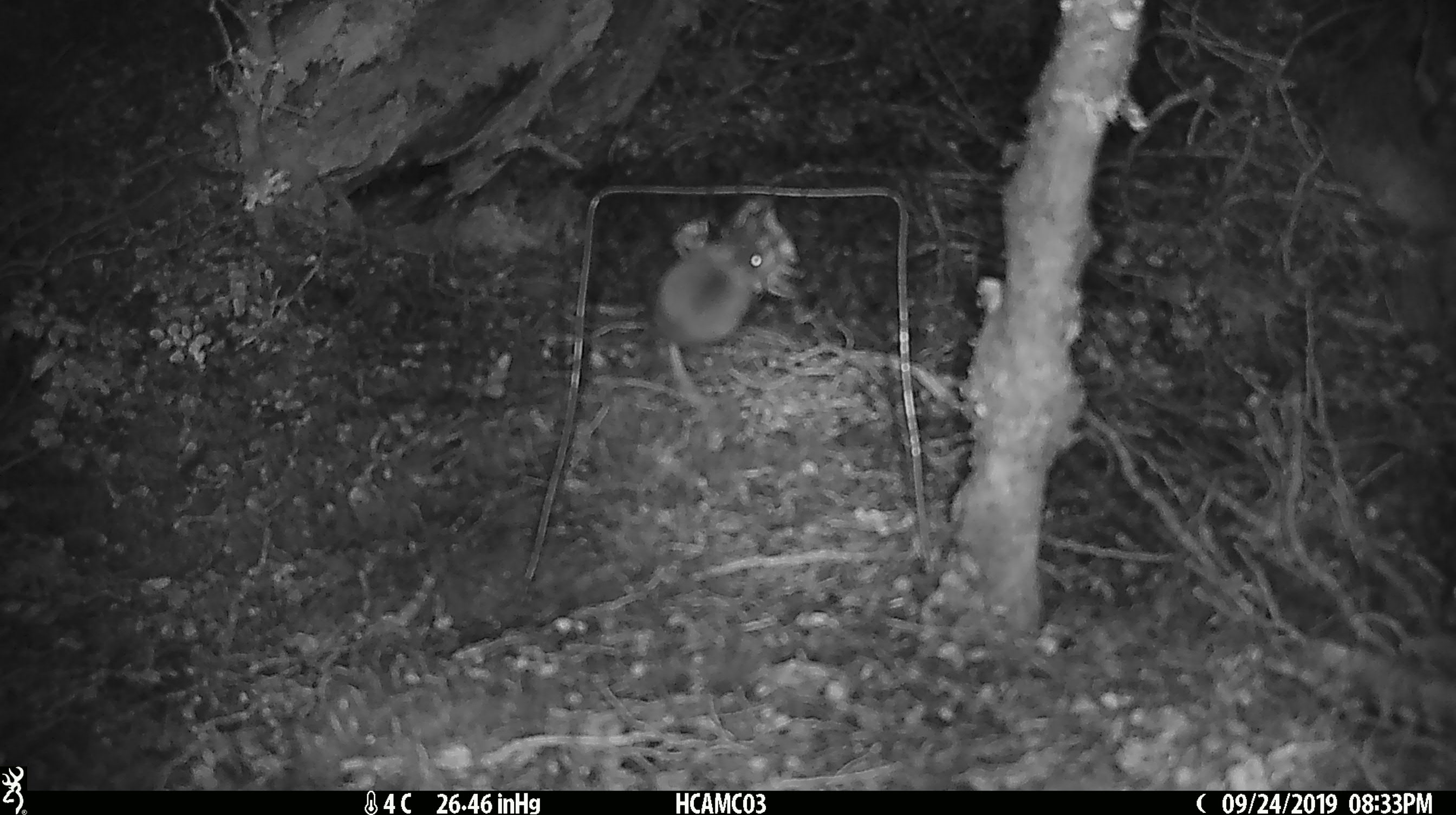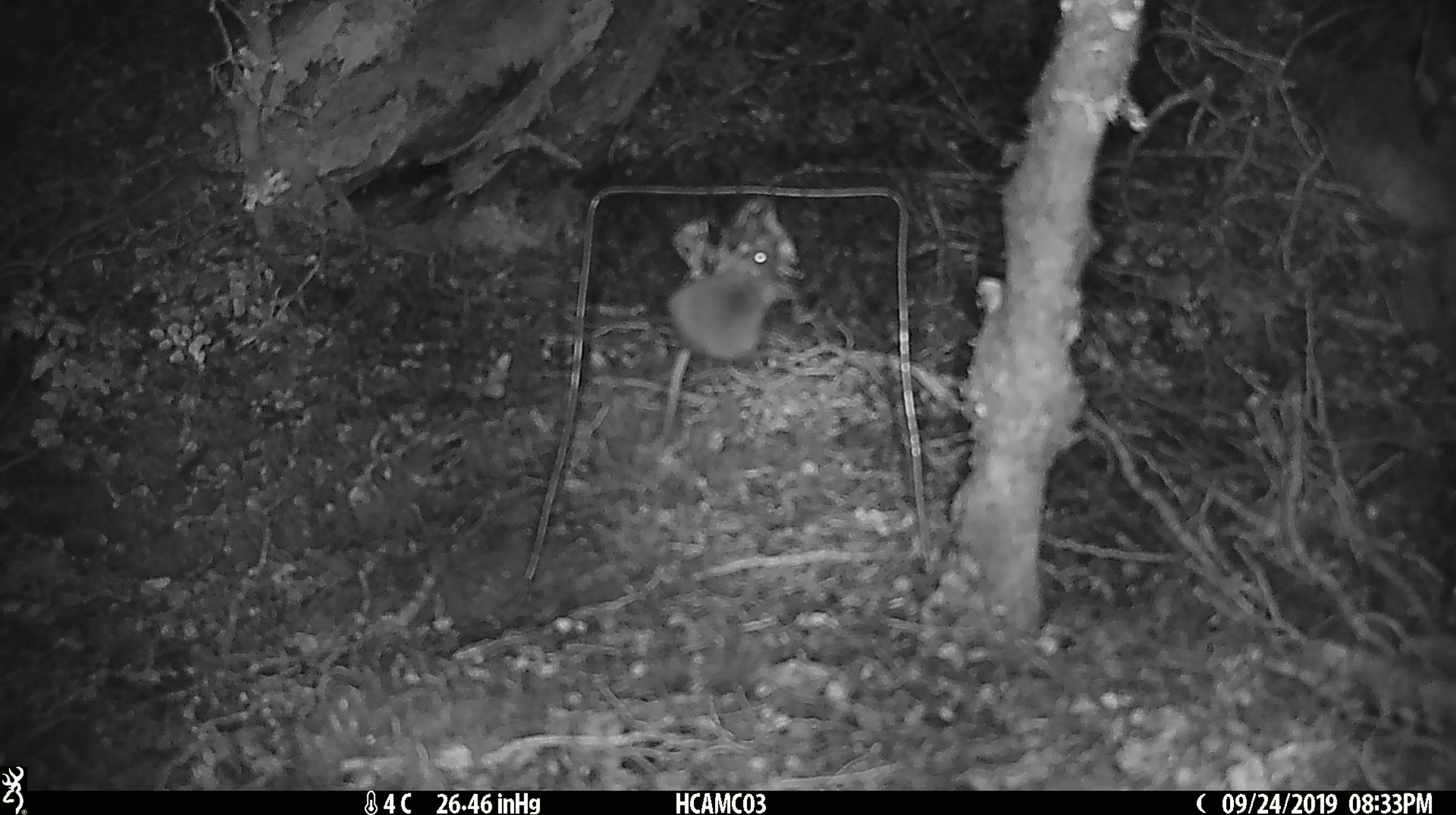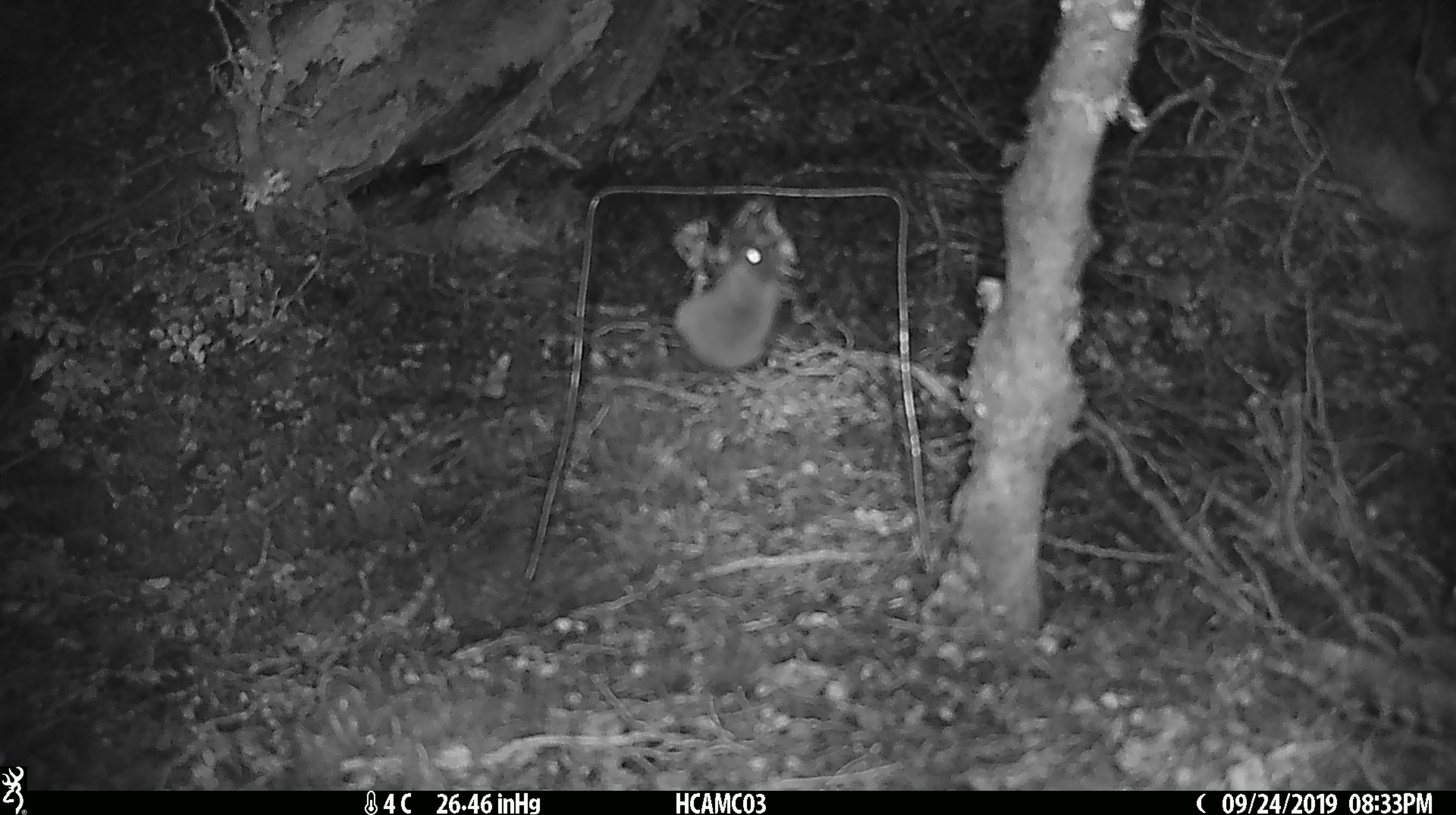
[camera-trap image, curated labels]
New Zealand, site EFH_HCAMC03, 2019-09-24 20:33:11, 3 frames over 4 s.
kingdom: Animalia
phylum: Chordata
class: Mammalia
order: Rodentia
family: Muridae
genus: Mus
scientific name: Mus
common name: mouse